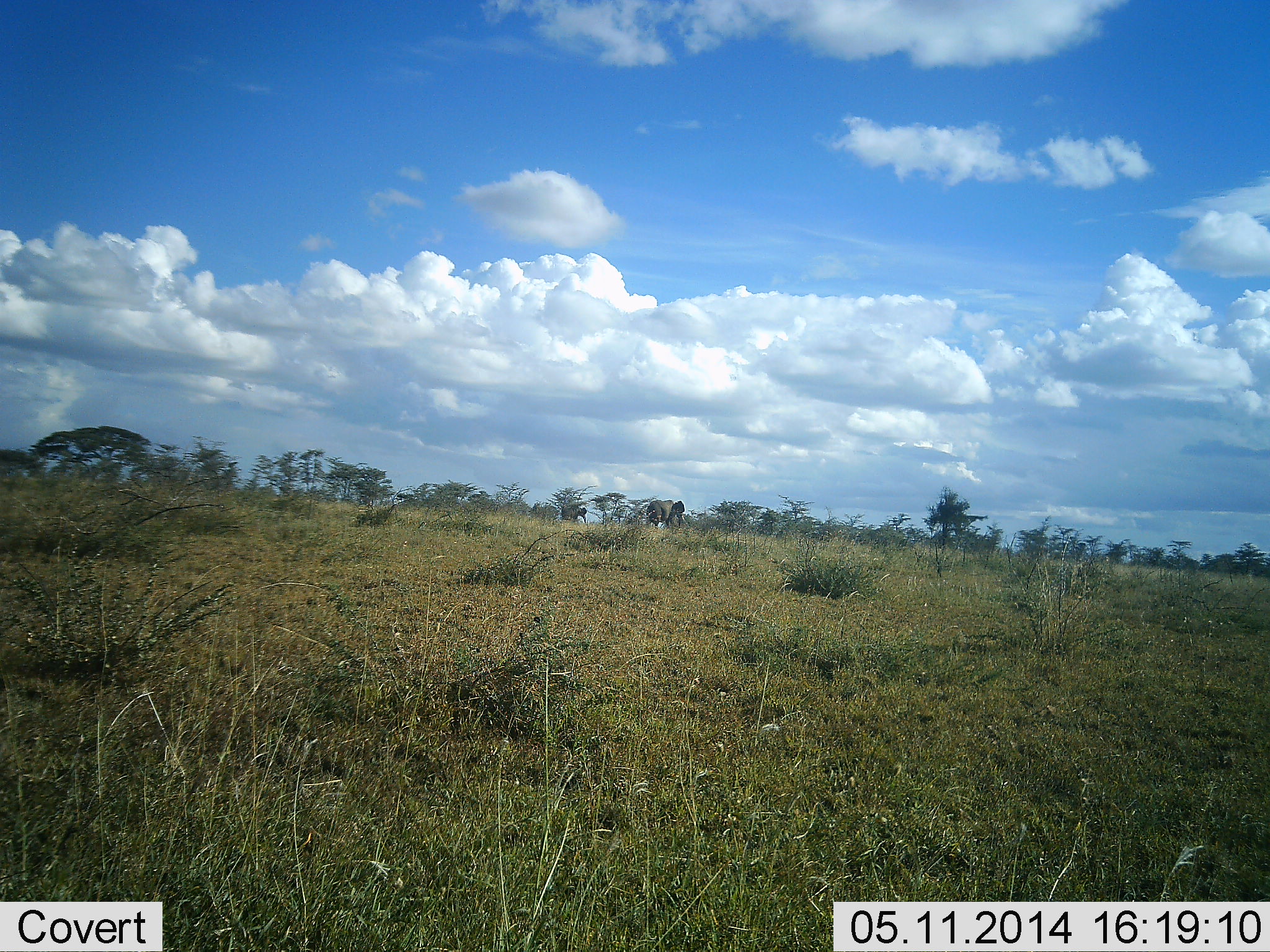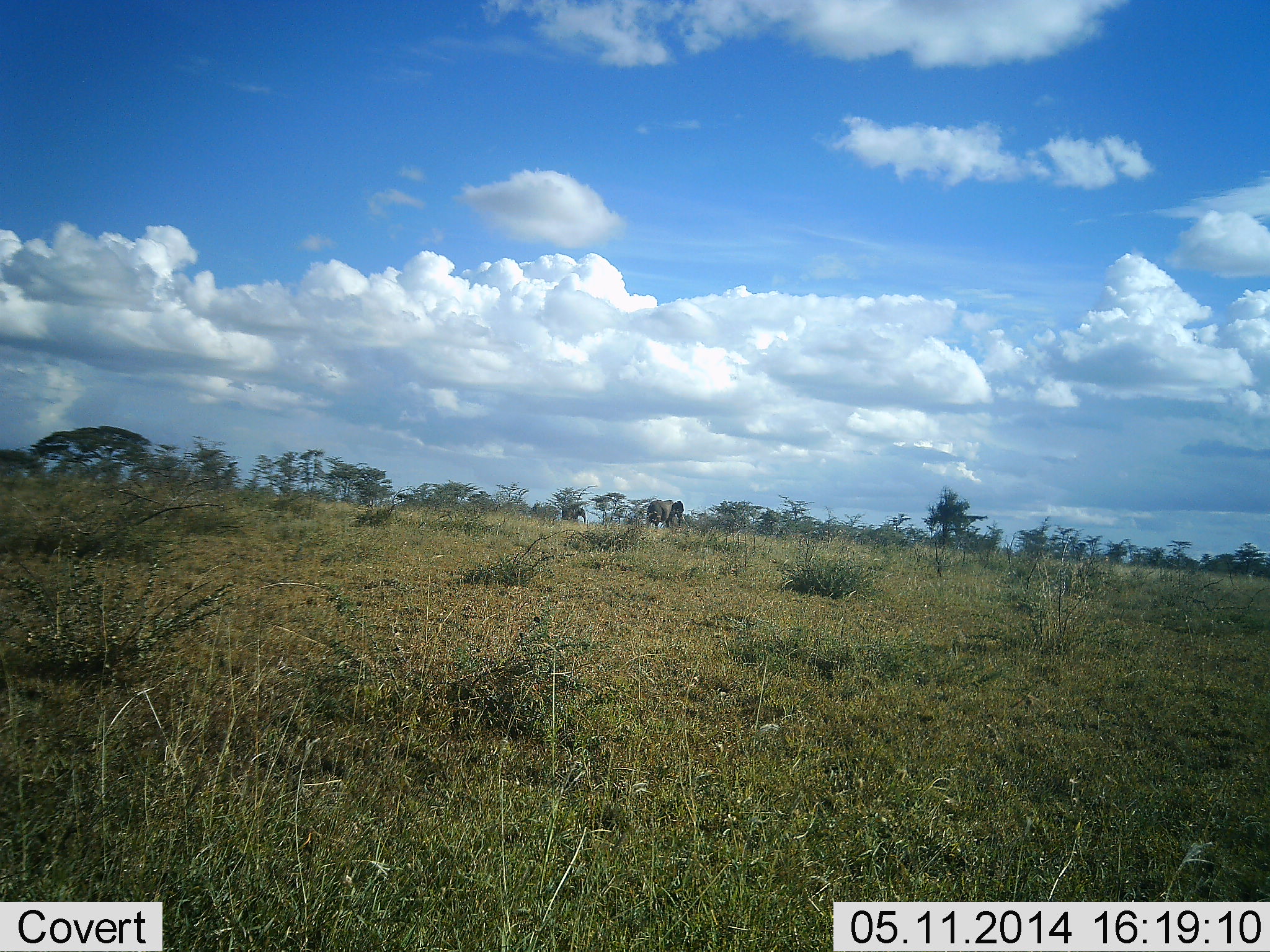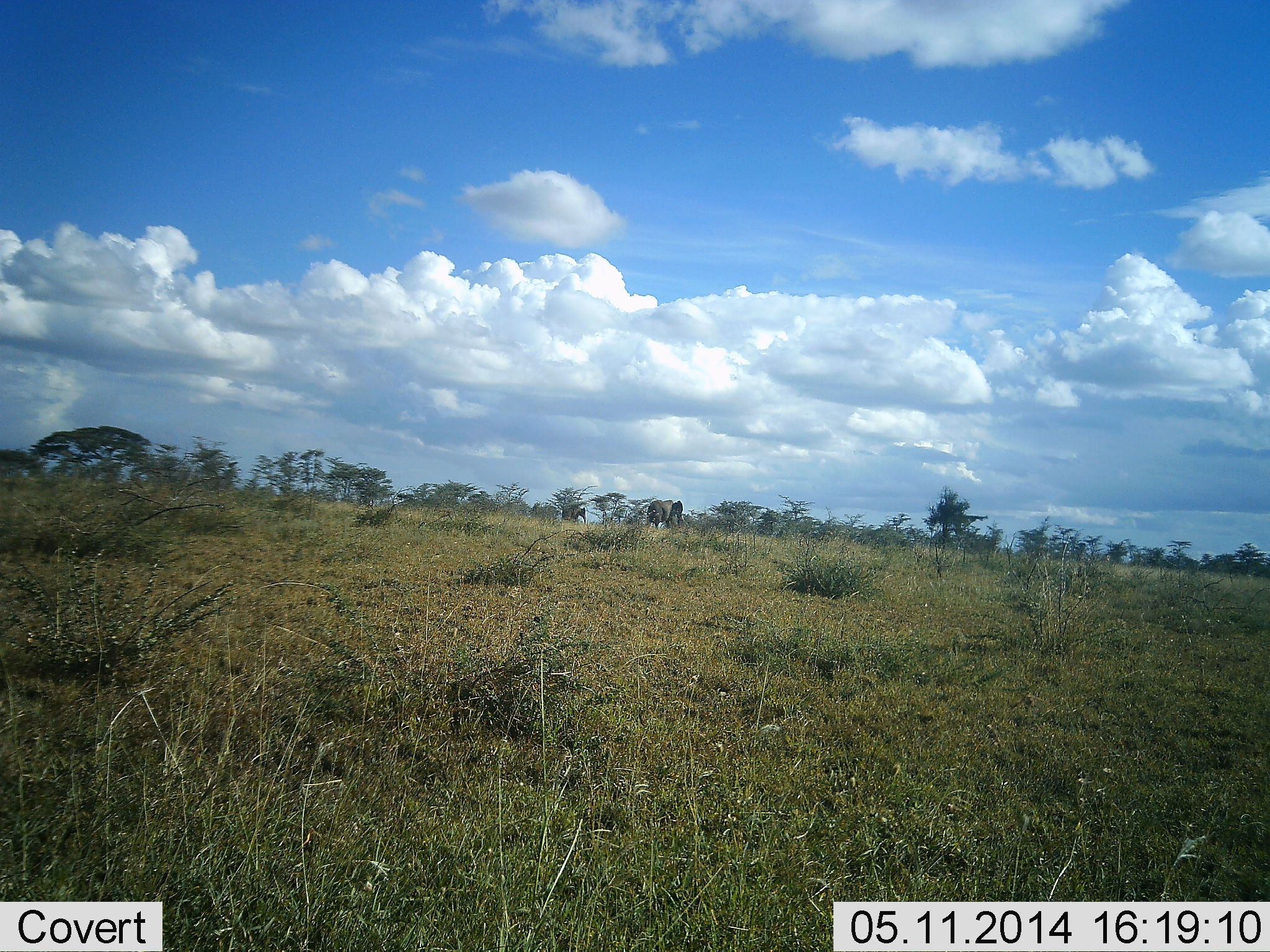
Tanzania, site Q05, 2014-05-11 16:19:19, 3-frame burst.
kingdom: Animalia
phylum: Chordata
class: Mammalia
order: Proboscidea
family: Elephantidae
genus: Loxodonta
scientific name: Loxodonta africana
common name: african bush elephant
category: elephant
Elephant (african bush elephant) (Loxodonta africana), count 2. Behavior (volunteer vote fractions): standing 90%, resting 0%, moving 10%, interacting 0%. Young present (vote fraction): 0%. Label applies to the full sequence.